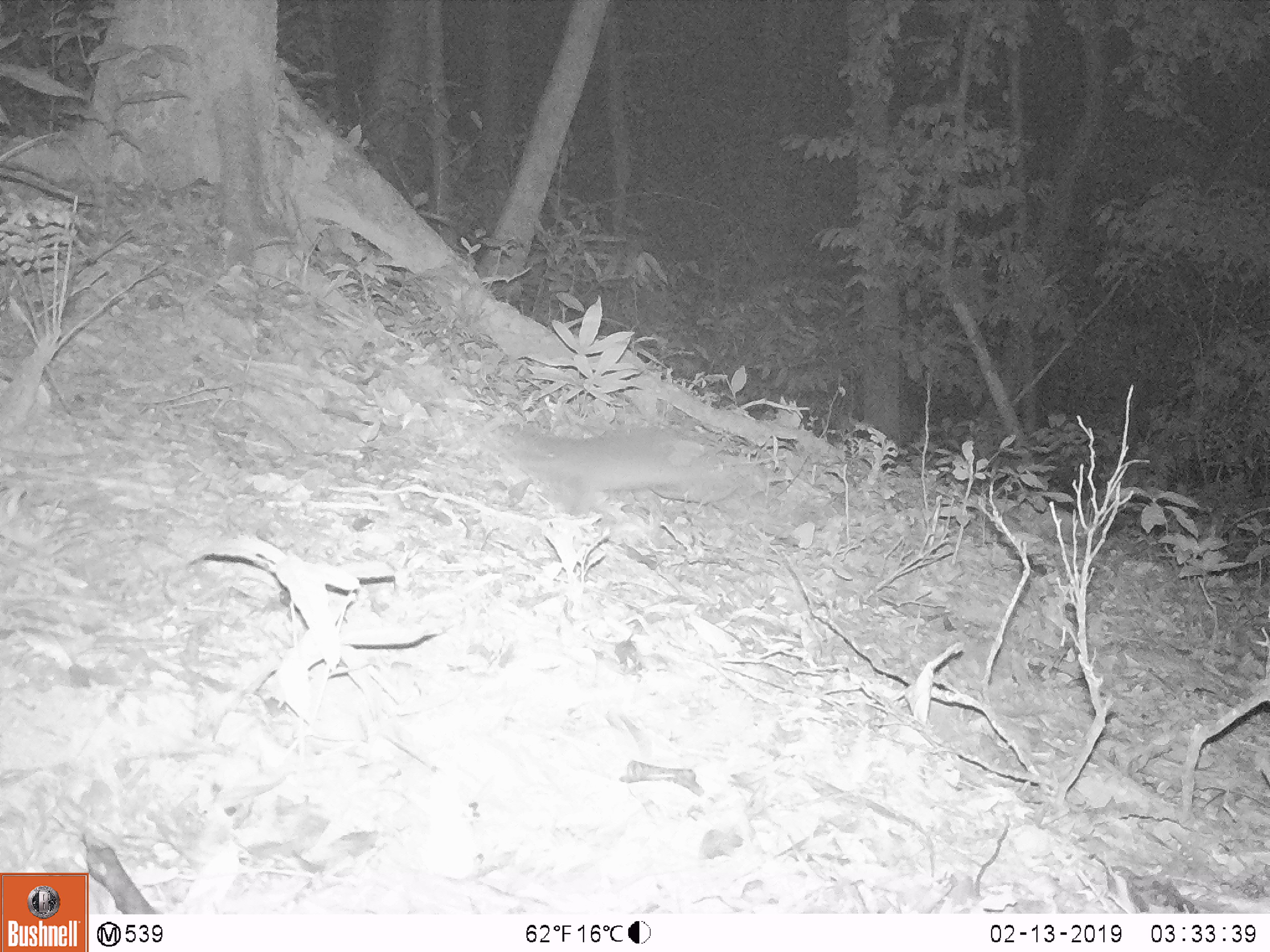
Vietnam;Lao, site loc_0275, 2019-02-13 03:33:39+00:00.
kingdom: Animalia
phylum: Chordata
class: Mammalia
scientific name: Mammalia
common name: mammal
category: unidentified small mammal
Unidentified small mammal (mammal) (Mammalia). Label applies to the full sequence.